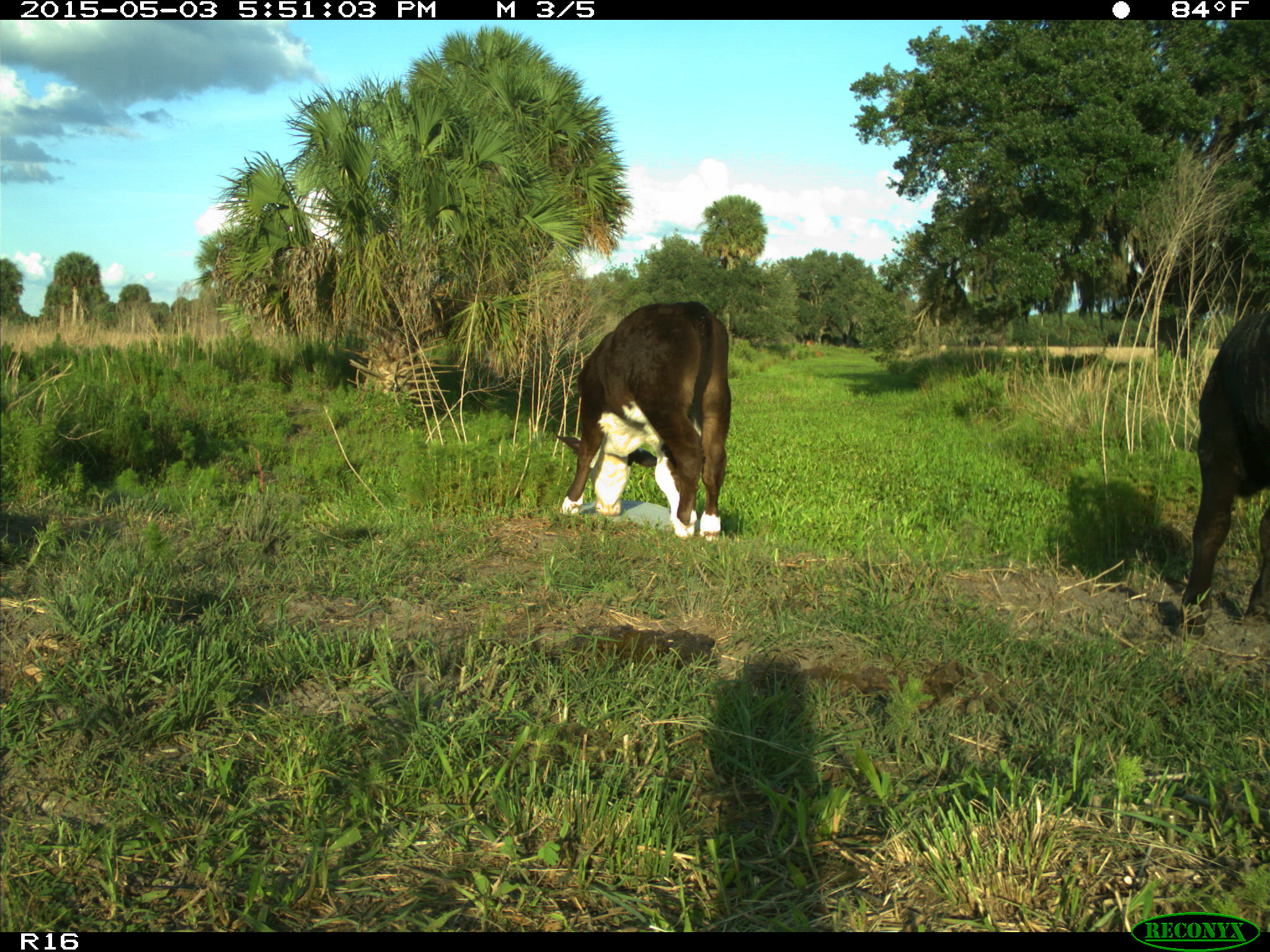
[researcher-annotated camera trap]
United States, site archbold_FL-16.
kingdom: Animalia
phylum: Chordata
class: Mammalia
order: Artiodactyla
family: Bovidae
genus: Bos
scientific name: Bos taurus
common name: domestic cow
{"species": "Bos taurus (domestic cow)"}